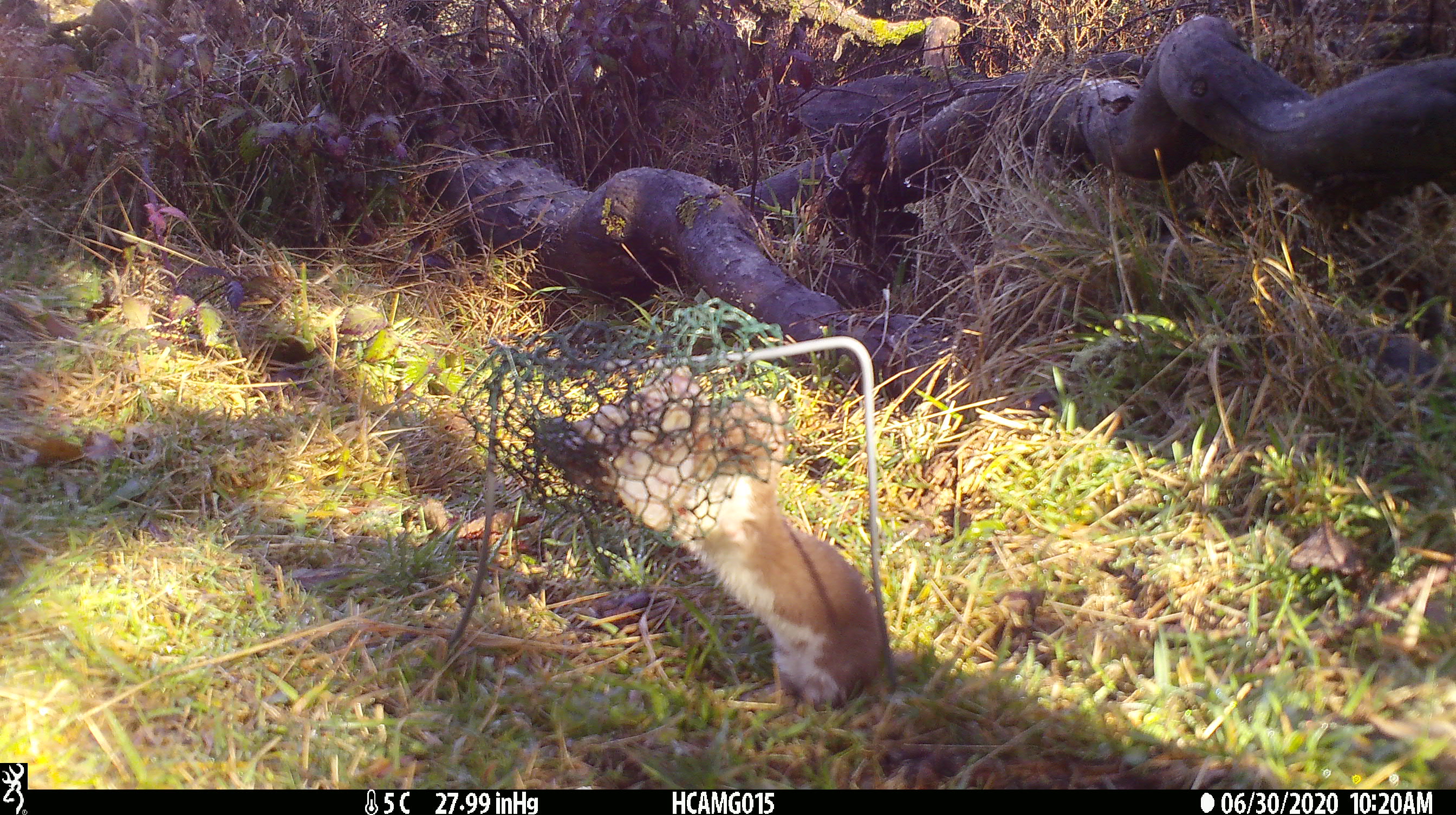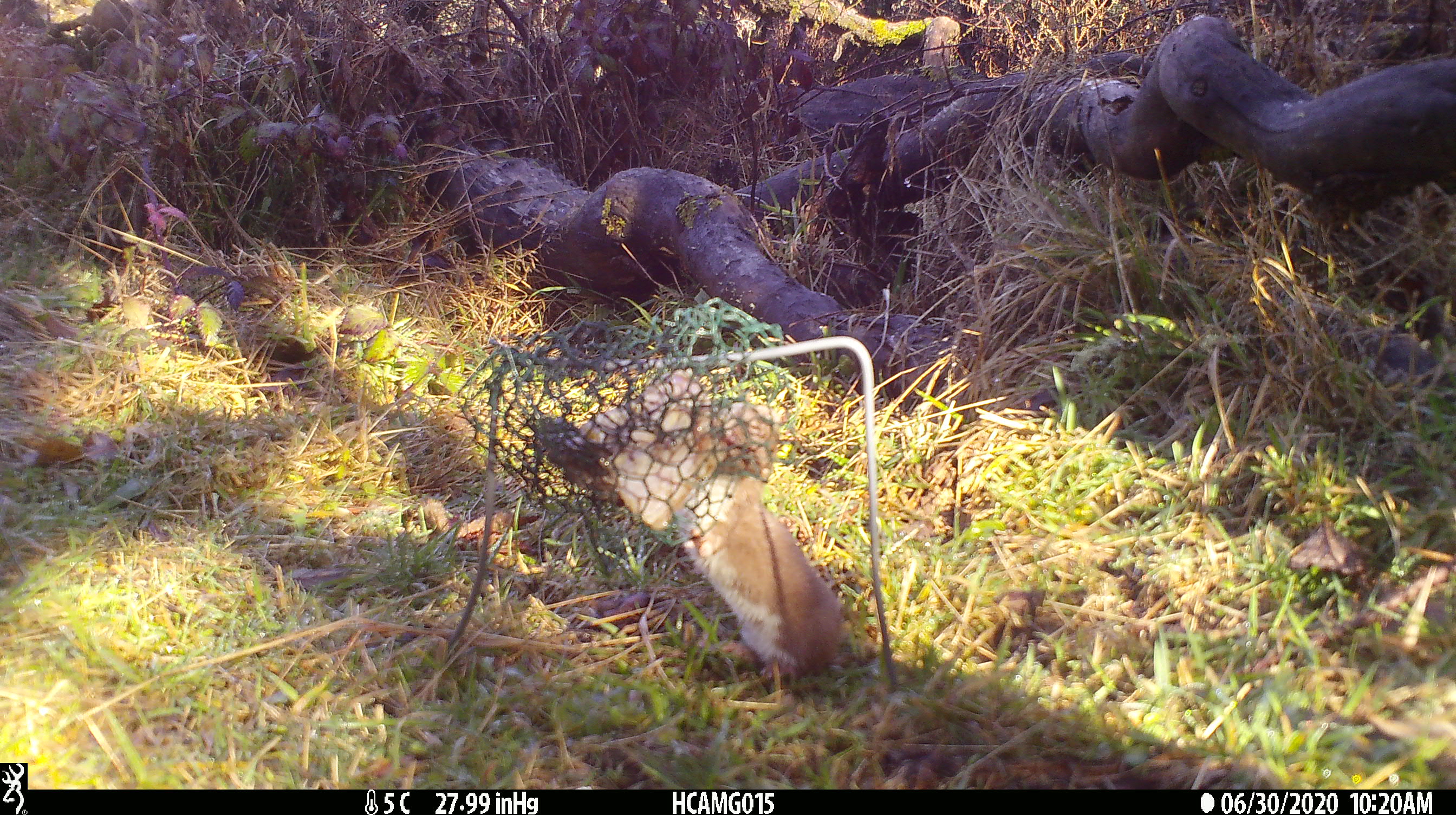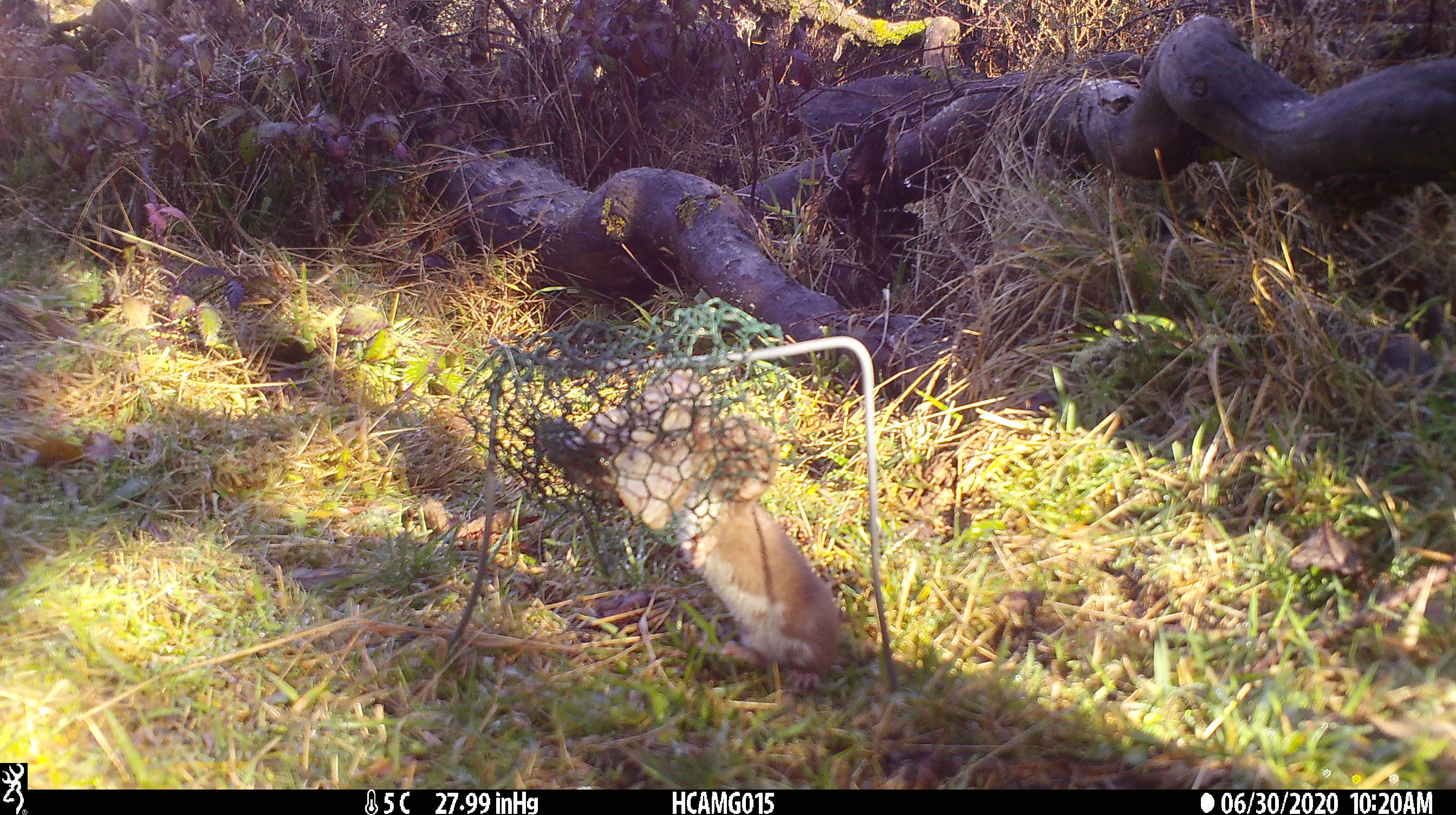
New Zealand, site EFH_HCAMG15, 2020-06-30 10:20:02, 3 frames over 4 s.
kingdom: Animalia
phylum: Chordata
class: Mammalia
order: Carnivora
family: Mustelidae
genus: Mustela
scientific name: Mustela nivalis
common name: least weasel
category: weasel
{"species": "weasel (least weasel) (Mustela nivalis)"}